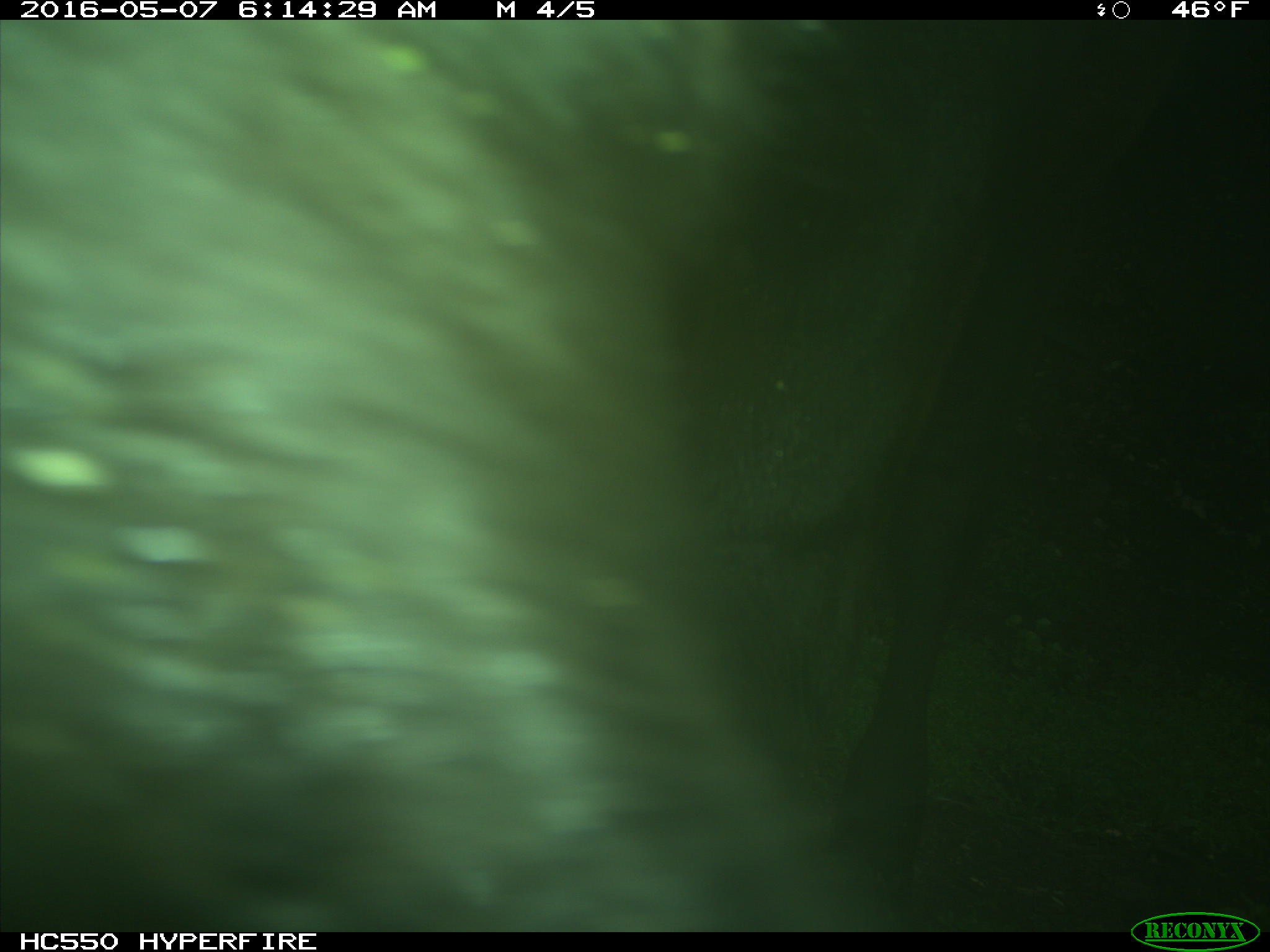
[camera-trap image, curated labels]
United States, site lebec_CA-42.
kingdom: Animalia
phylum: Chordata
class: Mammalia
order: Artiodactyla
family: Bovidae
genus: Bos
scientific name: Bos taurus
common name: domestic cow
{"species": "Bos taurus (domestic cow)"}